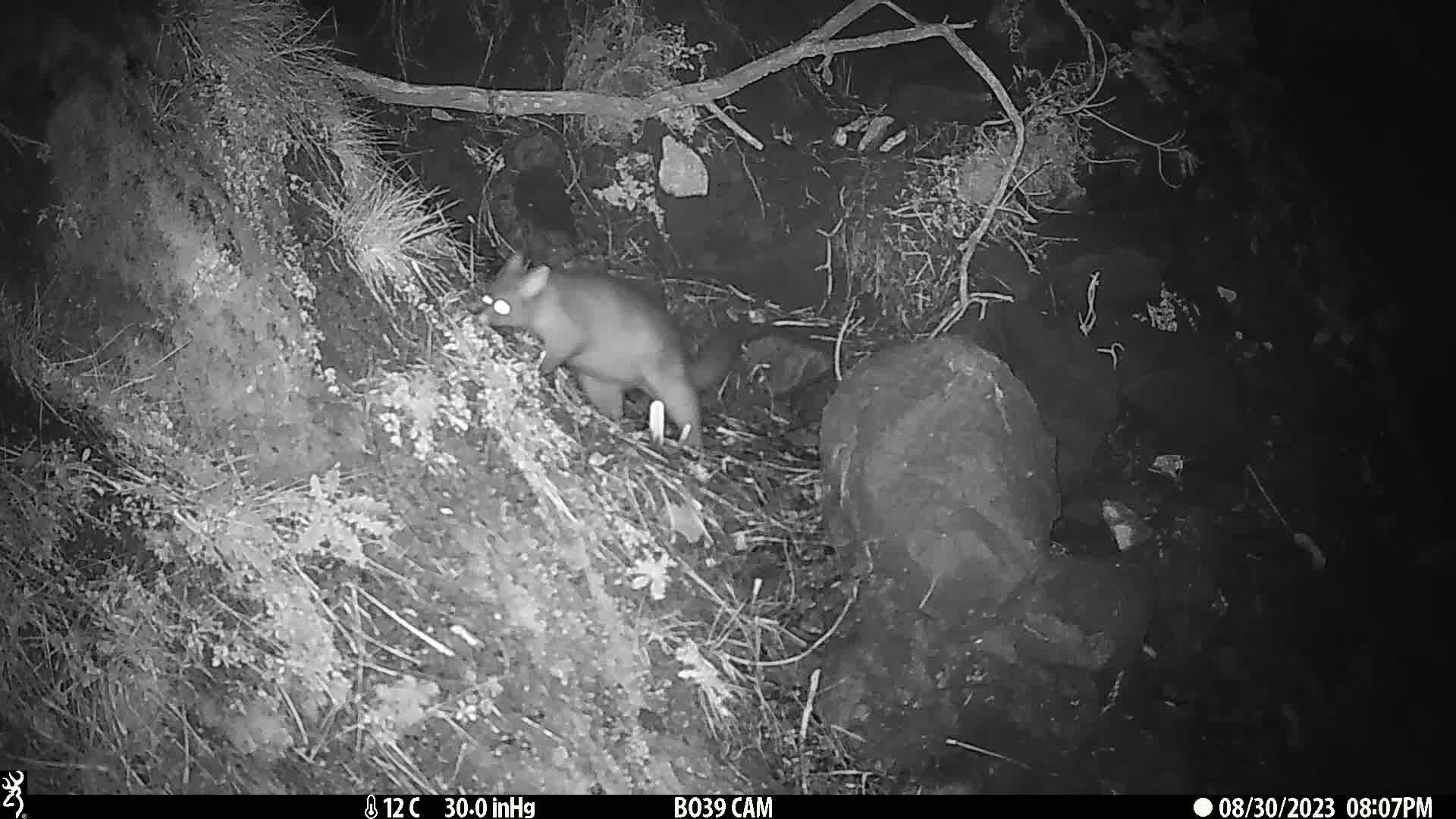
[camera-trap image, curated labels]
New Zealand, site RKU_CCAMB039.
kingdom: Animalia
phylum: Chordata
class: Mammalia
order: Diprotodontia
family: Phalangeridae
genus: Trichosurus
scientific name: Trichosurus vulpecula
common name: common brushtail possum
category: possum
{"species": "possum (common brushtail possum) (Trichosurus vulpecula)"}